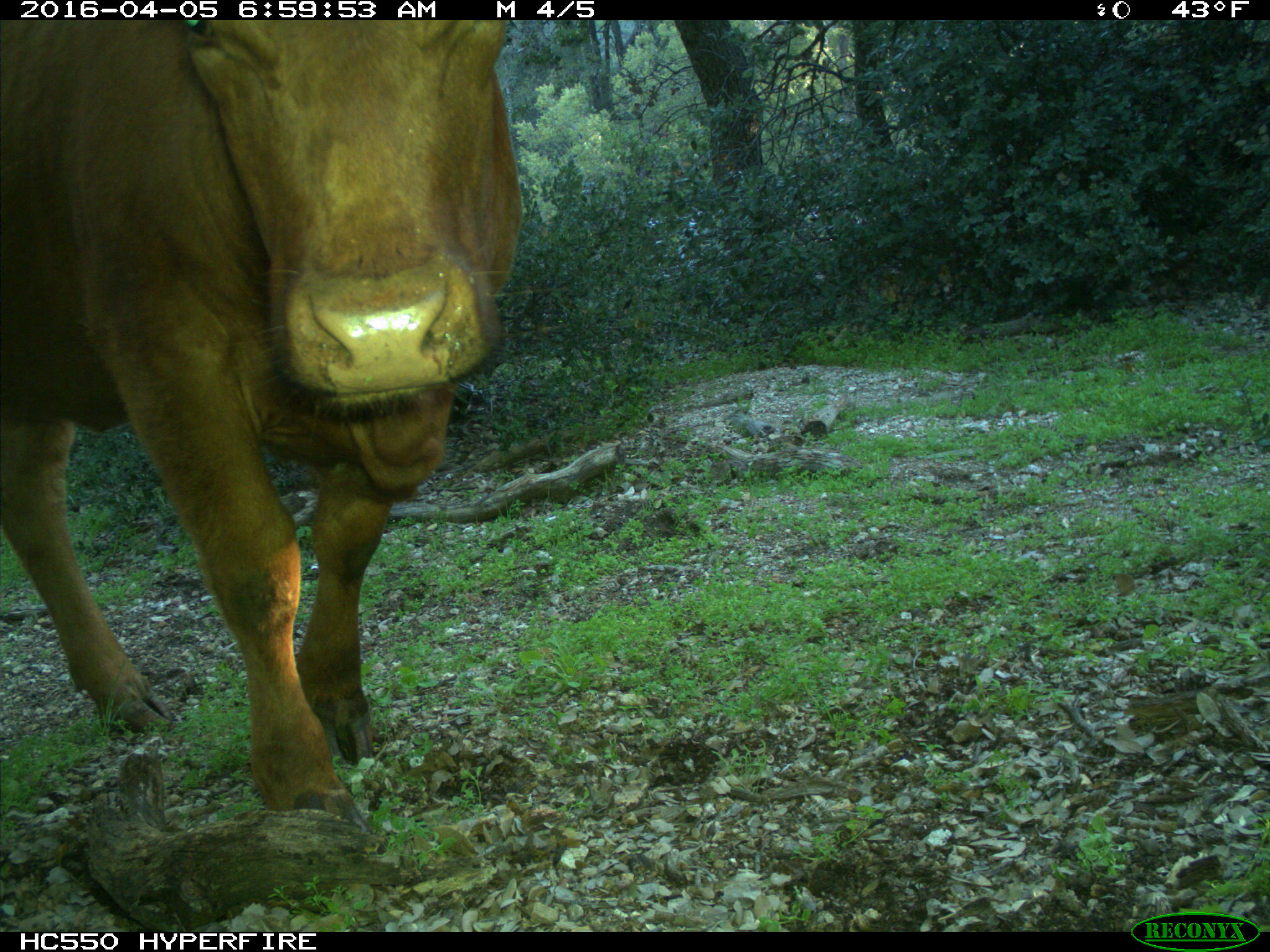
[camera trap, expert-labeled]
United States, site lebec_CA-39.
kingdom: Animalia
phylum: Chordata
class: Mammalia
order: Artiodactyla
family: Bovidae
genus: Bos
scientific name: Bos taurus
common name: domestic cow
Bos taurus (domestic cow).